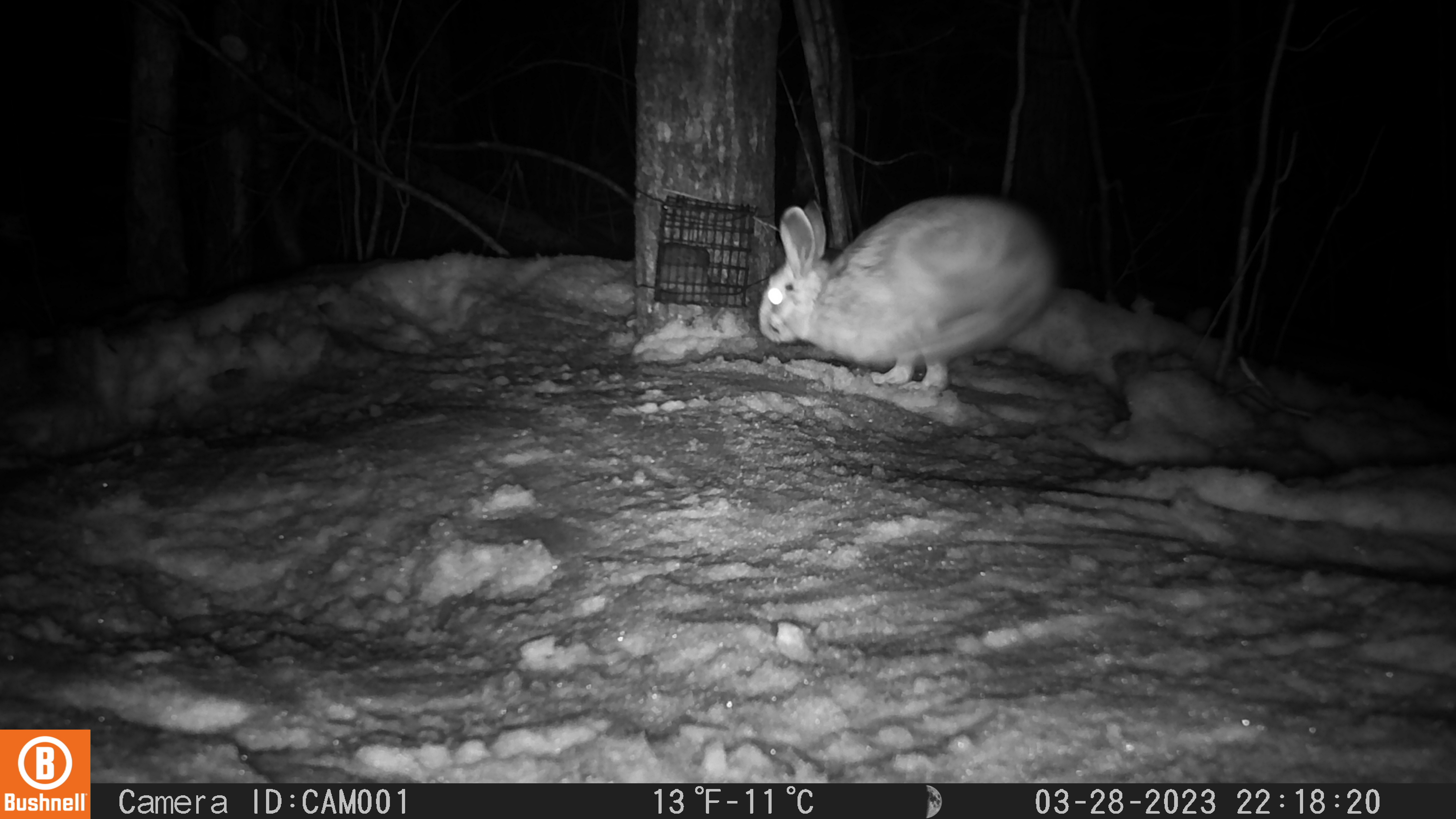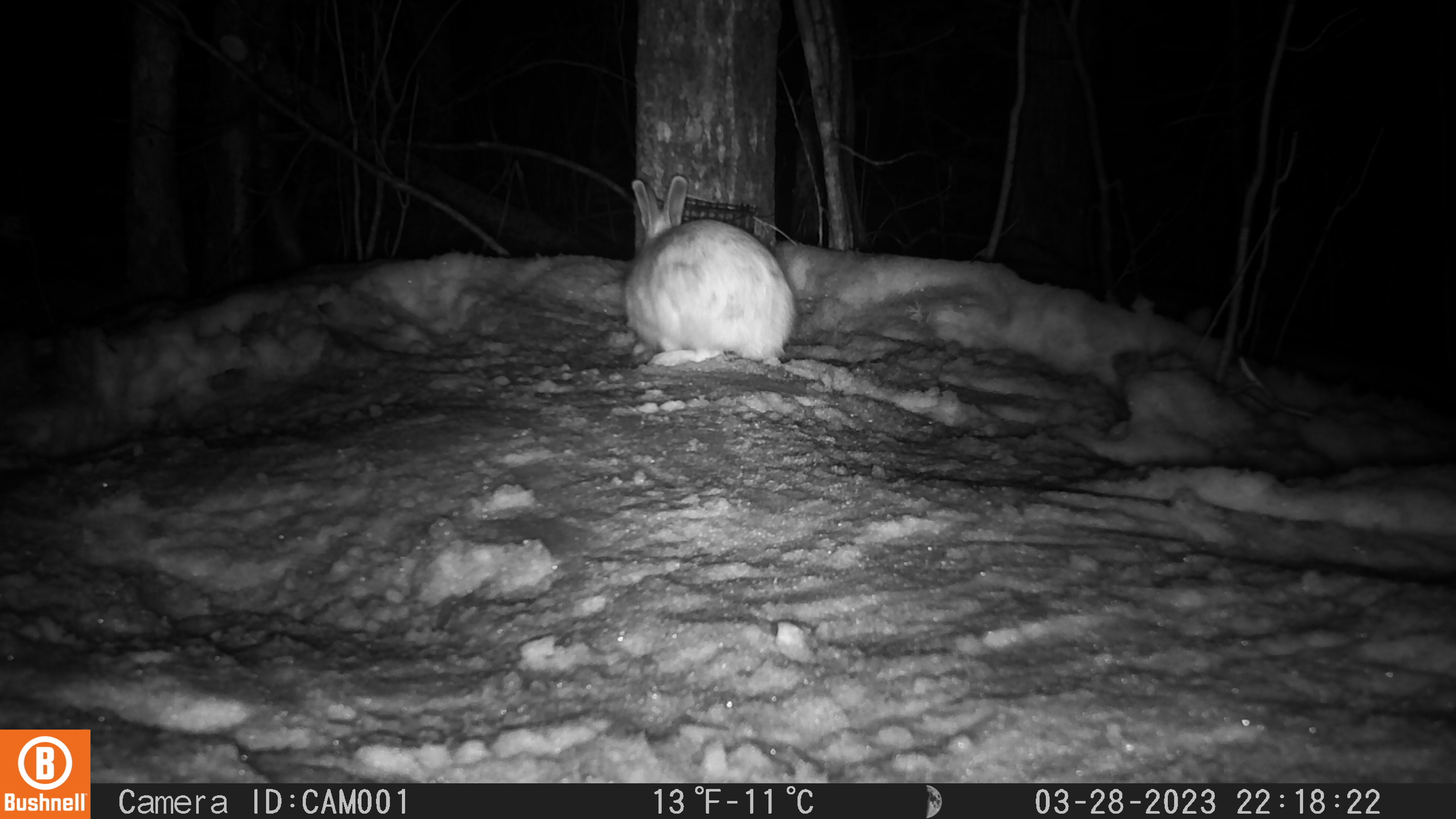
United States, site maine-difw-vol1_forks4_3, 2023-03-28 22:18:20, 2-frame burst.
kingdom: Animalia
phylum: Chordata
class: Mammalia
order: Lagomorpha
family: Leporidae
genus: Lepus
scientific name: Lepus americanus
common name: snowshoe hare